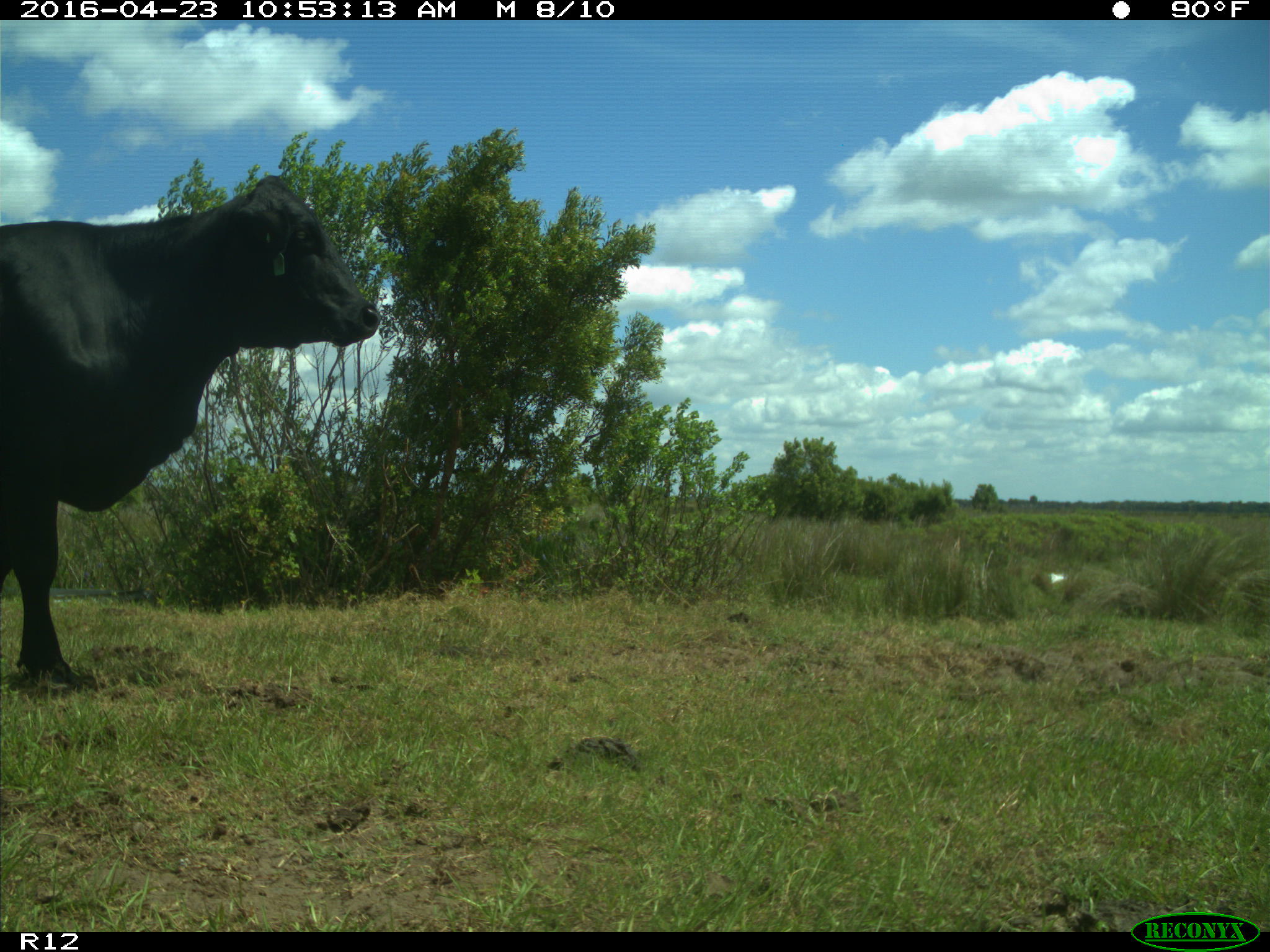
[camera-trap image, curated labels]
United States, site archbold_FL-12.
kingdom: Animalia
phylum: Chordata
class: Mammalia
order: Artiodactyla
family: Bovidae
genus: Bos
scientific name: Bos taurus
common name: domestic cow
Bos taurus (domestic cow).